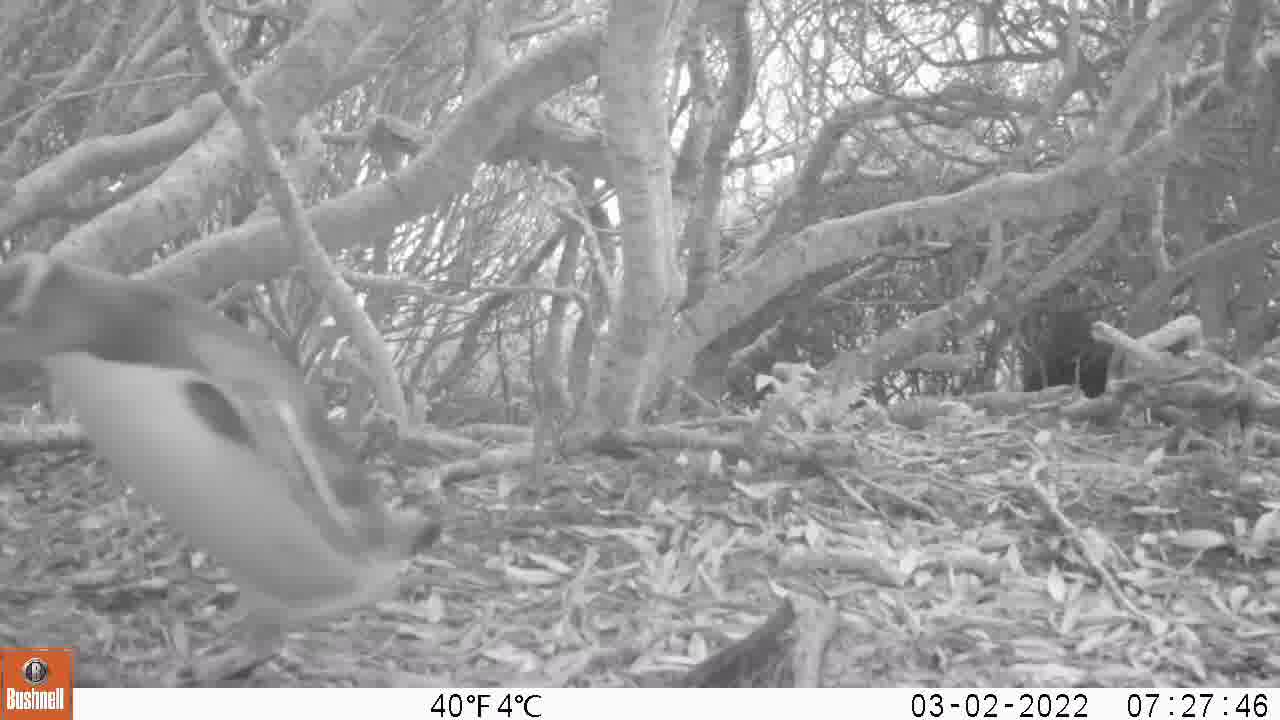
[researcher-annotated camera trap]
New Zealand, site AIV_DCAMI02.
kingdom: Animalia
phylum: Chordata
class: Aves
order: Sphenisciformes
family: Spheniscidae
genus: Megadyptes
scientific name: Megadyptes antipodes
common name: yellow-eyed penguin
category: yellow eyed penguin